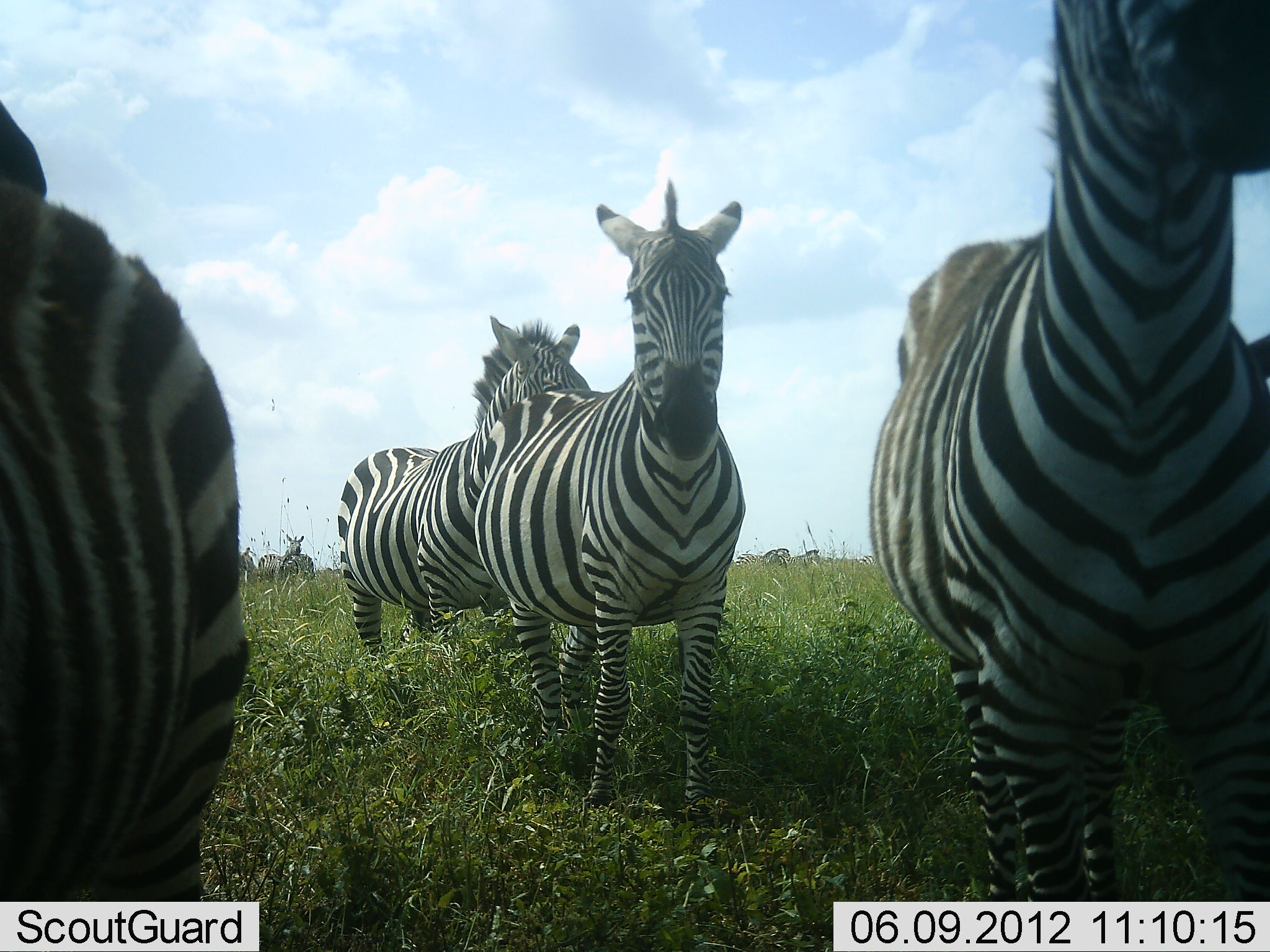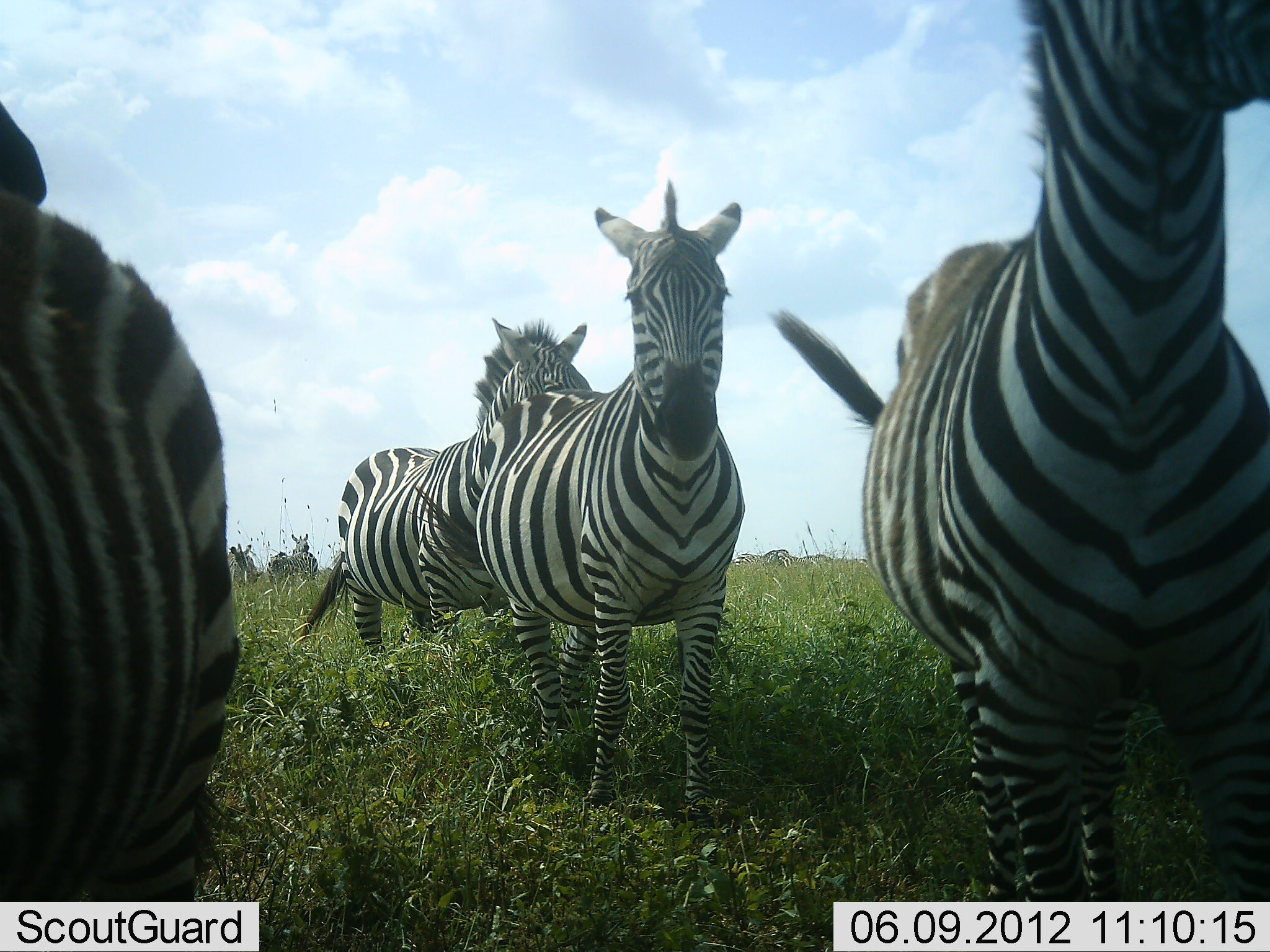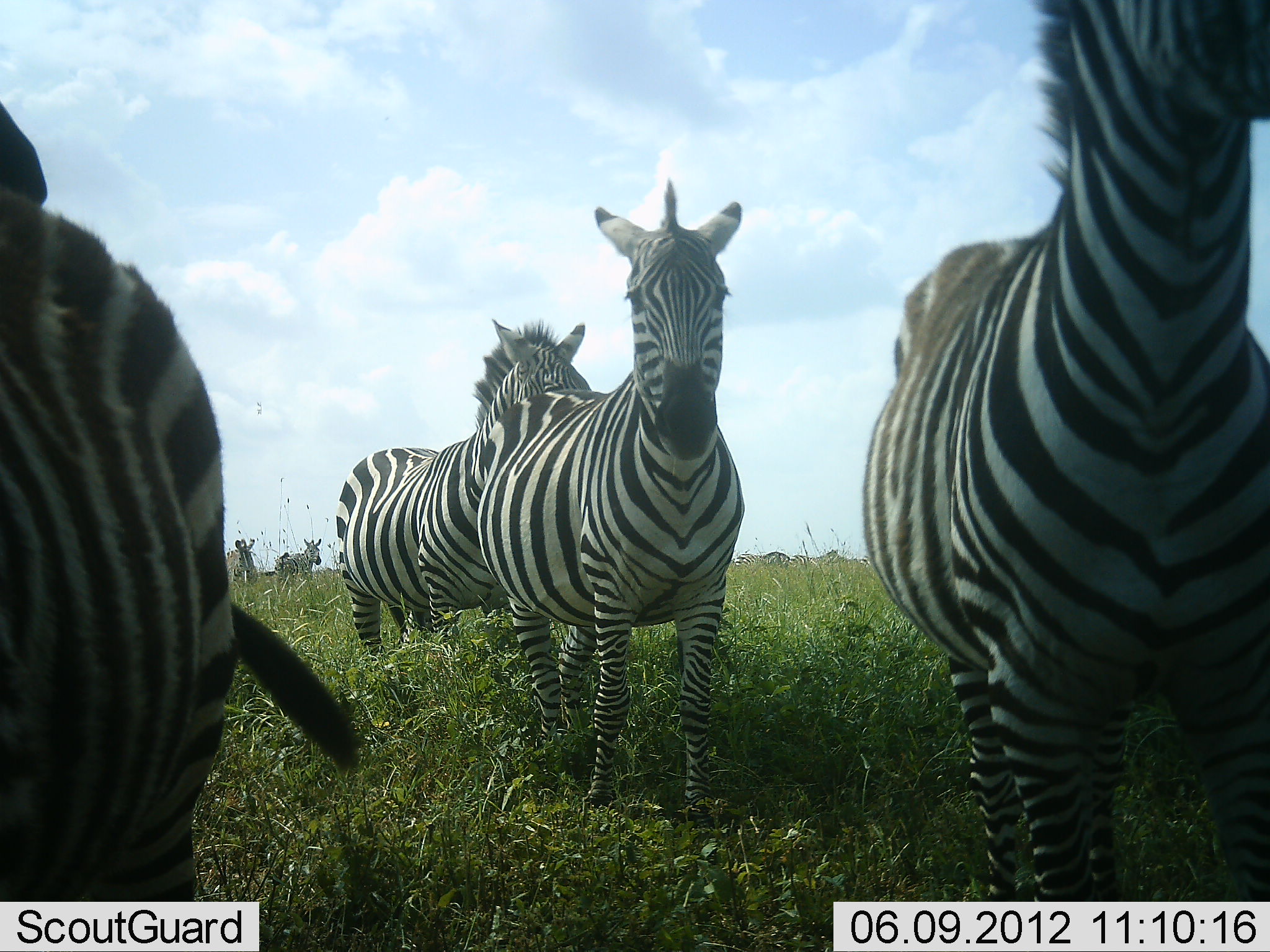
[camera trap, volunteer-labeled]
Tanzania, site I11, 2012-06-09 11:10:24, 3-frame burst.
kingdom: Animalia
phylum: Chordata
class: Mammalia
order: Perissodactyla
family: Equidae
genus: Equus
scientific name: Equus quagga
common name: plains zebra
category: zebra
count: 7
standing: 90%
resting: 0%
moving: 20%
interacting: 0%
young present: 0%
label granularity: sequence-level